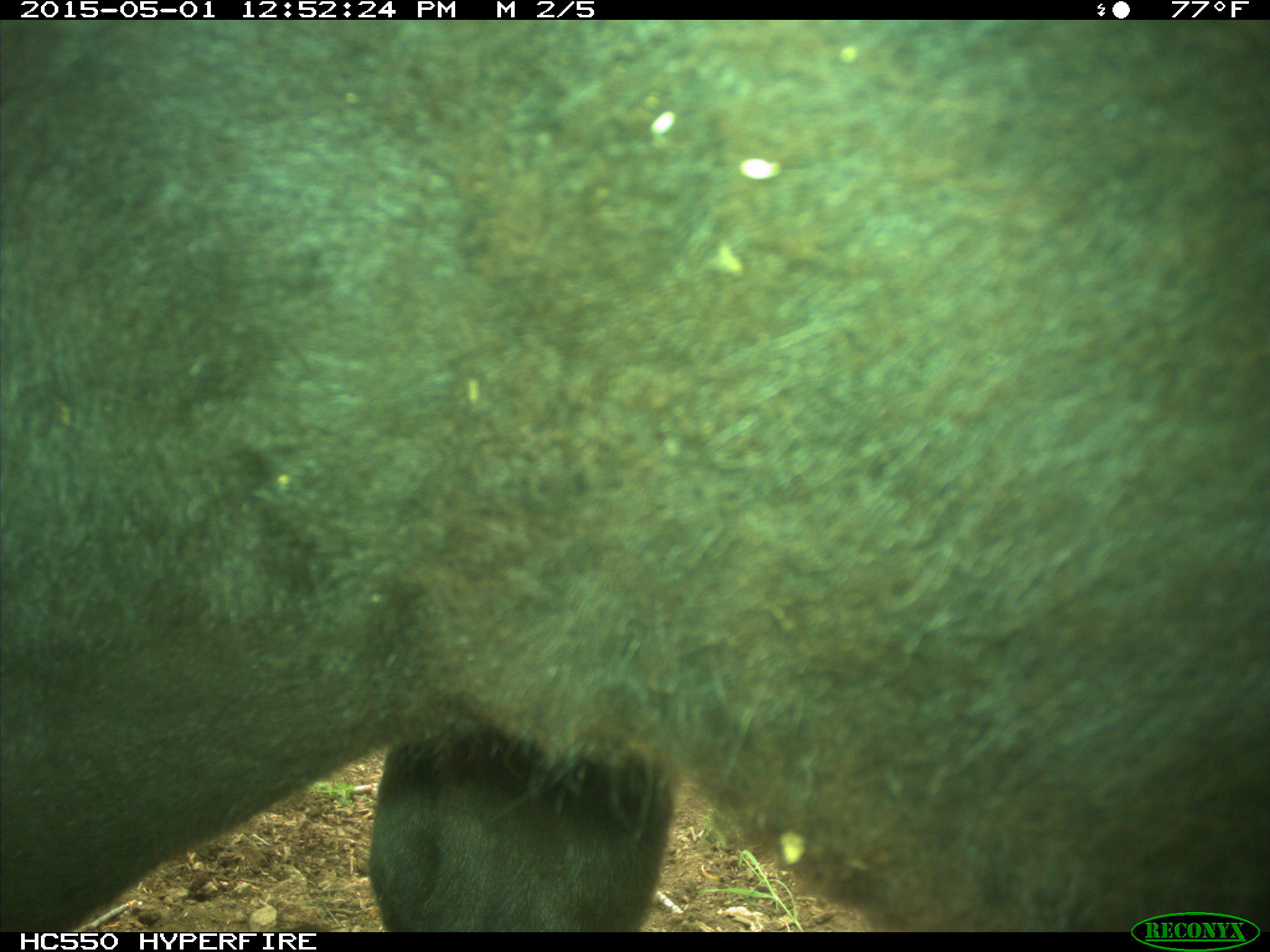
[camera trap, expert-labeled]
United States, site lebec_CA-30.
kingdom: Animalia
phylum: Chordata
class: Mammalia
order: Artiodactyla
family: Bovidae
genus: Bos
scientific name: Bos taurus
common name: domestic cow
Bos taurus (domestic cow).